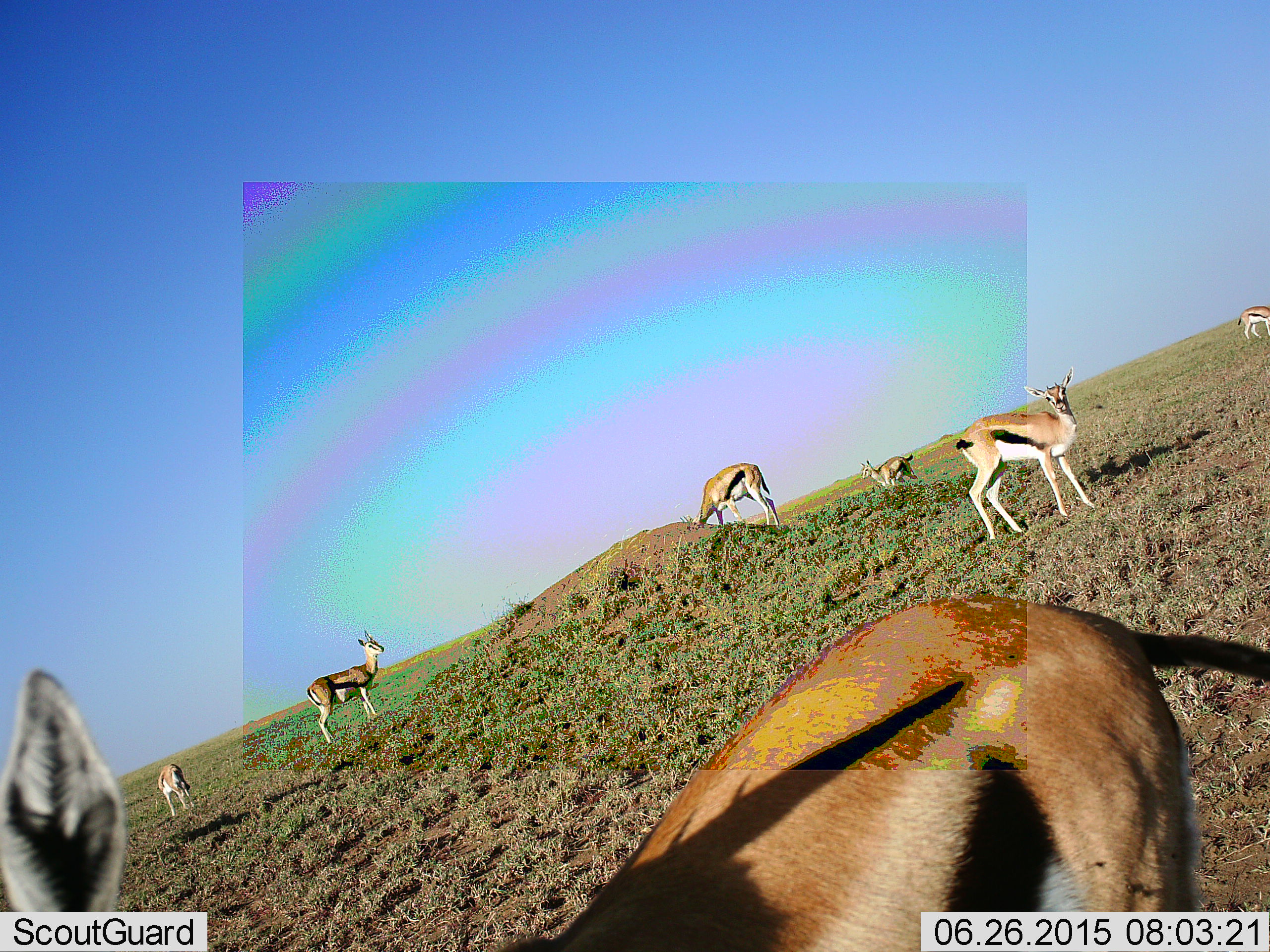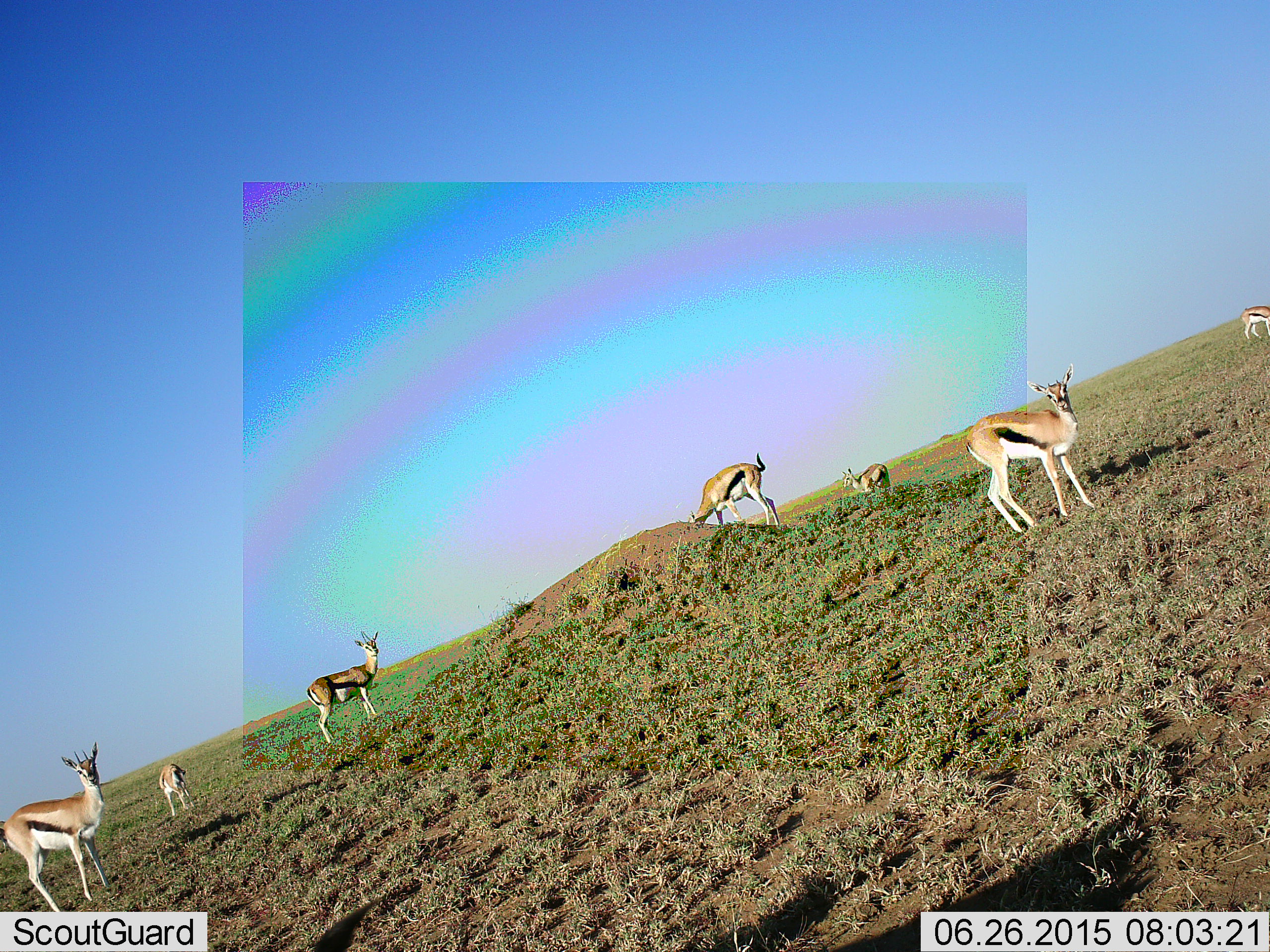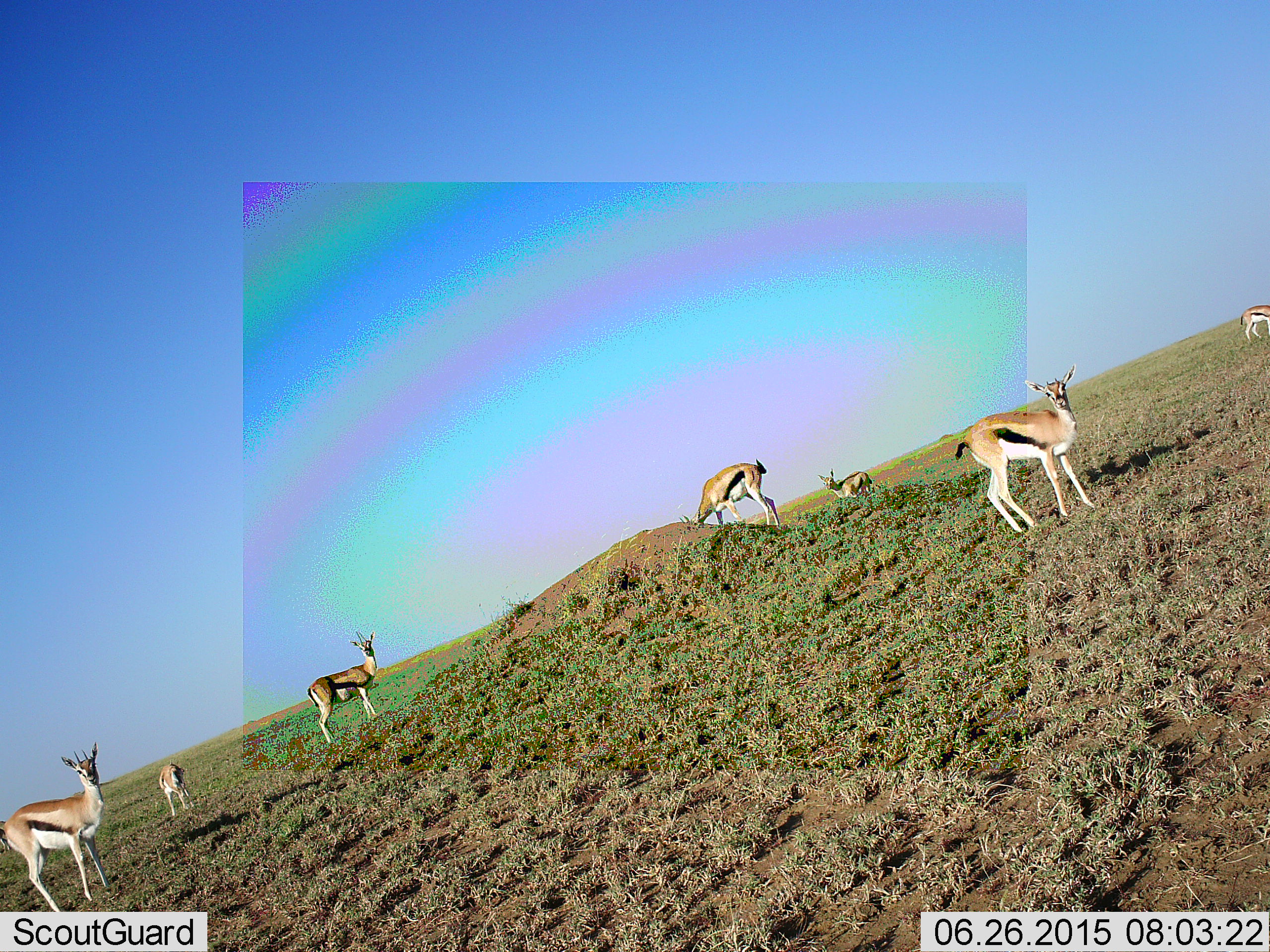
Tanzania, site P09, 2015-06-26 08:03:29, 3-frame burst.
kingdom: Animalia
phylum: Chordata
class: Mammalia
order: Artiodactyla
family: Bovidae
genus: Eudorcas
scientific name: Eudorcas thomsonii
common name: thomson's gazelle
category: gazellethomsons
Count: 8.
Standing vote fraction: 100%.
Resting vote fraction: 0%.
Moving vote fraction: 70%.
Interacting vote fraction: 0%.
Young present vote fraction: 20%.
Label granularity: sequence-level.